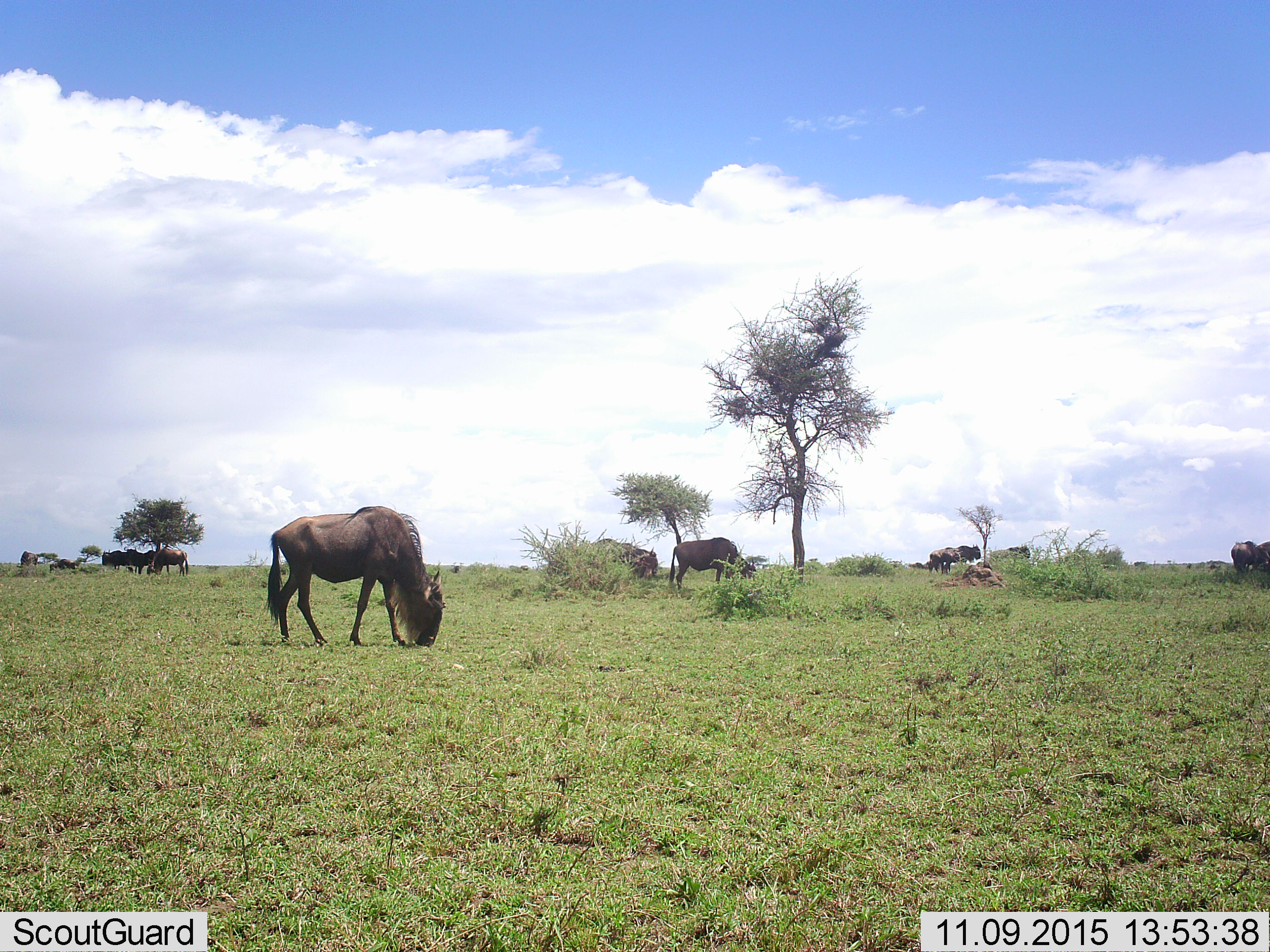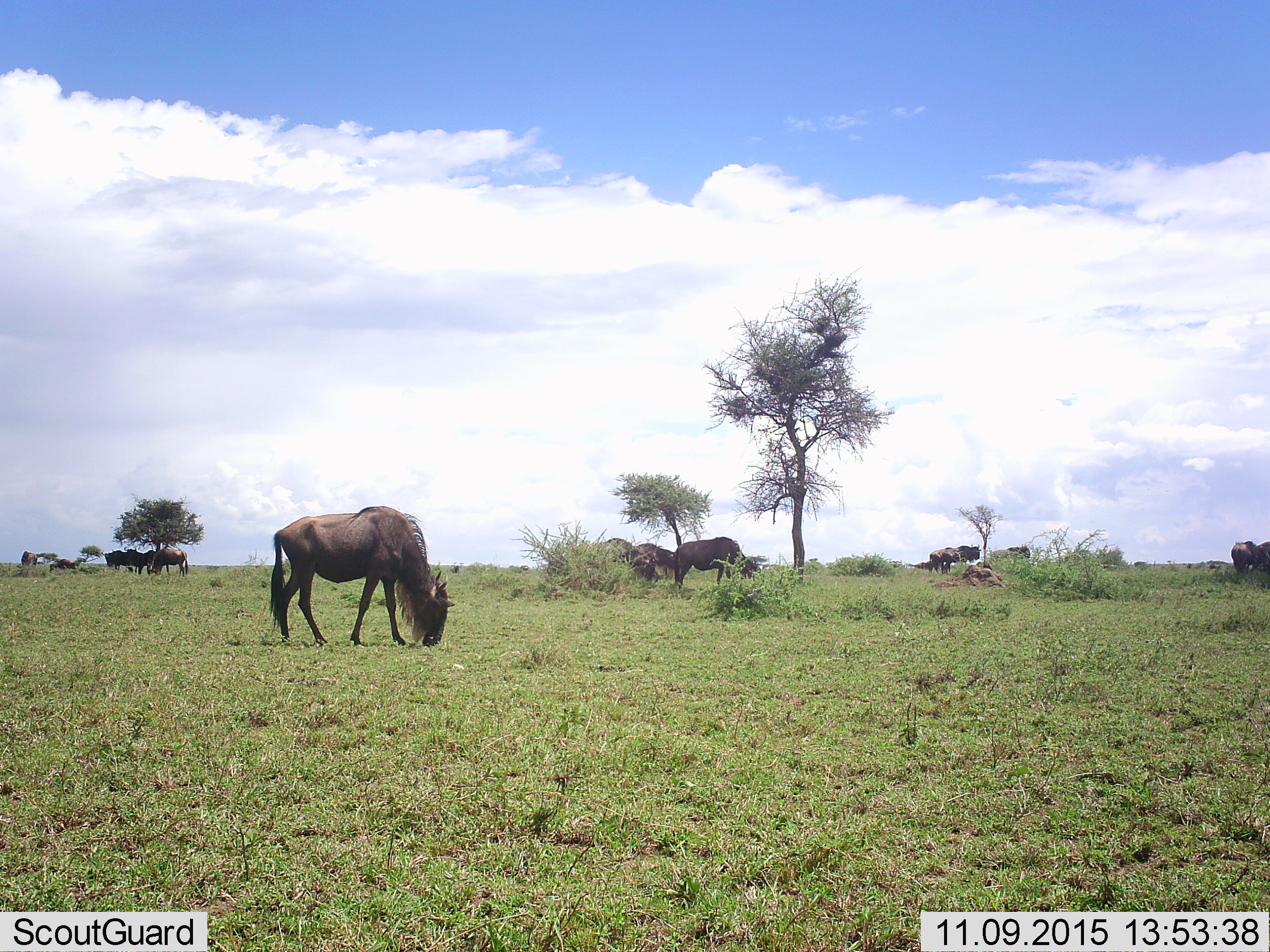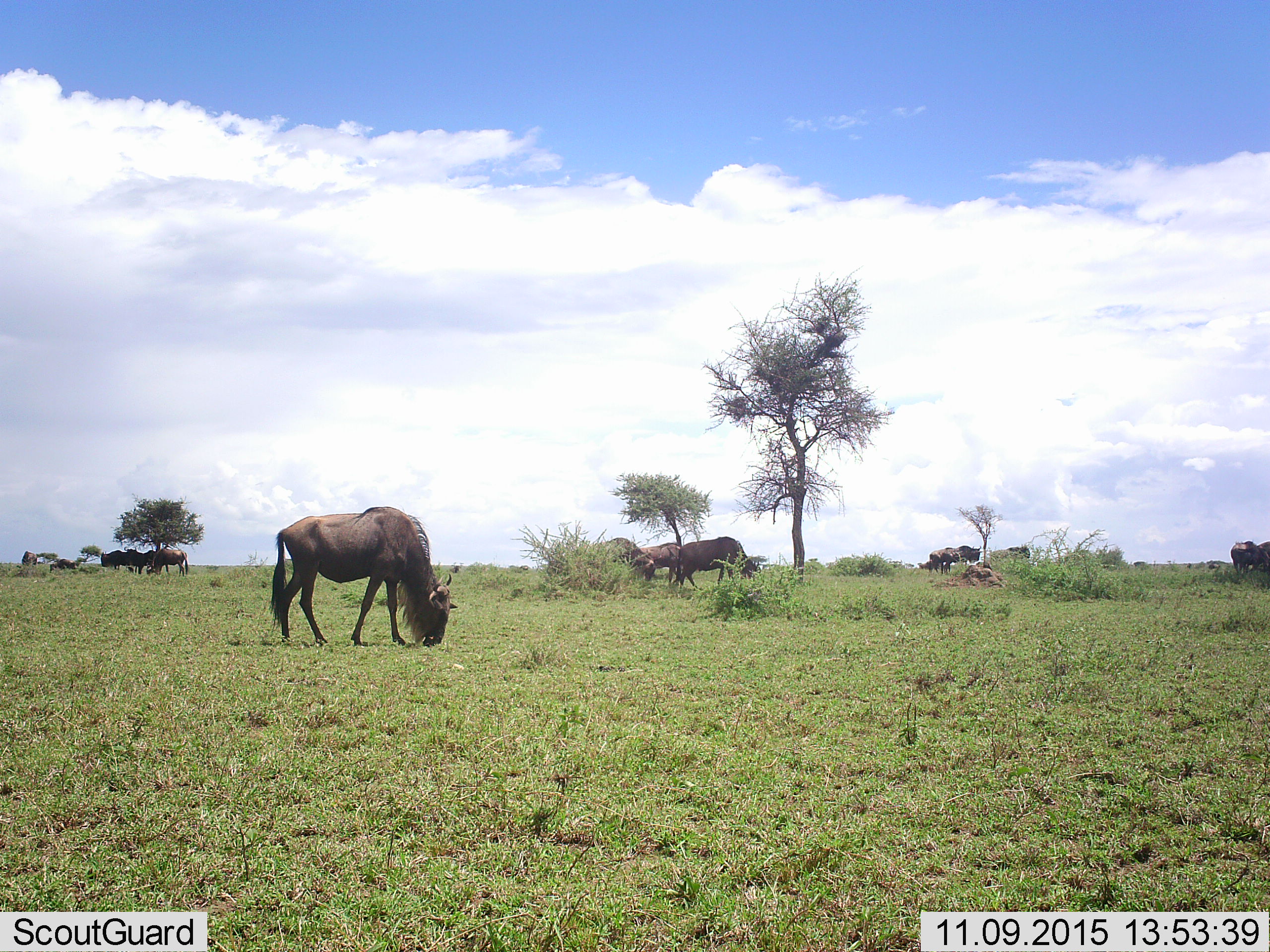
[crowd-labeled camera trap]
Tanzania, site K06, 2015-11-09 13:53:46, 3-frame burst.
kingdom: Animalia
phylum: Chordata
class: Mammalia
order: Artiodactyla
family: Bovidae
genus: Connochaetes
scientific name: Connochaetes taurinus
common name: blue wildebeest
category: wildebeest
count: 11-50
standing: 50%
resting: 12%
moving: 50%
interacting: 0%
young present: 0%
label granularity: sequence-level